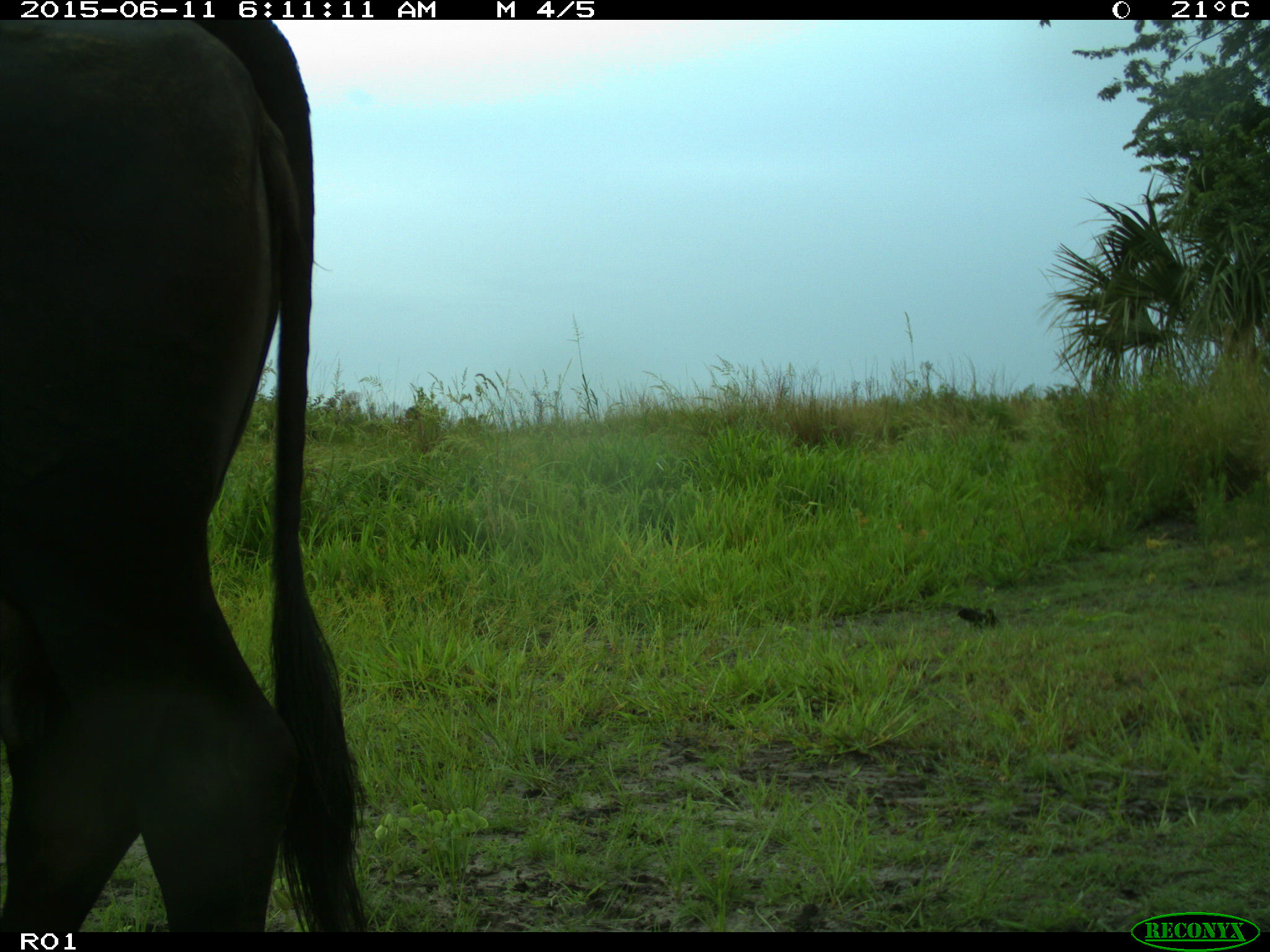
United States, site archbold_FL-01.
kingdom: Animalia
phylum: Chordata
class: Mammalia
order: Artiodactyla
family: Bovidae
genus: Bos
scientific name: Bos taurus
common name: domestic cow